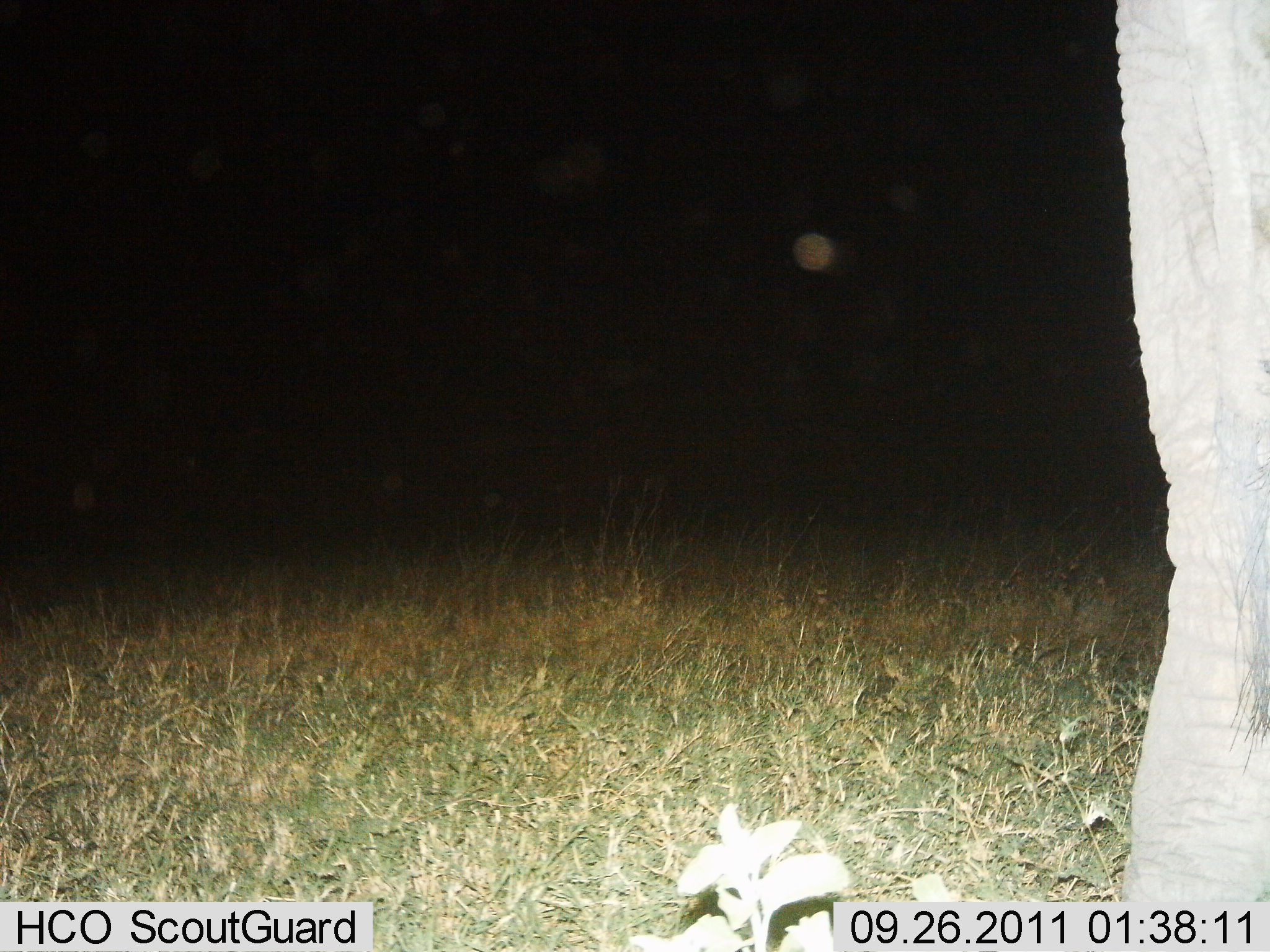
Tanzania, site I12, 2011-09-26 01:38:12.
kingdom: Animalia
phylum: Chordata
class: Mammalia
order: Proboscidea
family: Elephantidae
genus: Loxodonta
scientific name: Loxodonta africana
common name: african bush elephant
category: elephant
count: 1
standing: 89%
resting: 0%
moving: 0%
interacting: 11%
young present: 0%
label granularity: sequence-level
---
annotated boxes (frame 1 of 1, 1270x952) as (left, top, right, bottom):
animal: (1115, 0, 1270, 951)